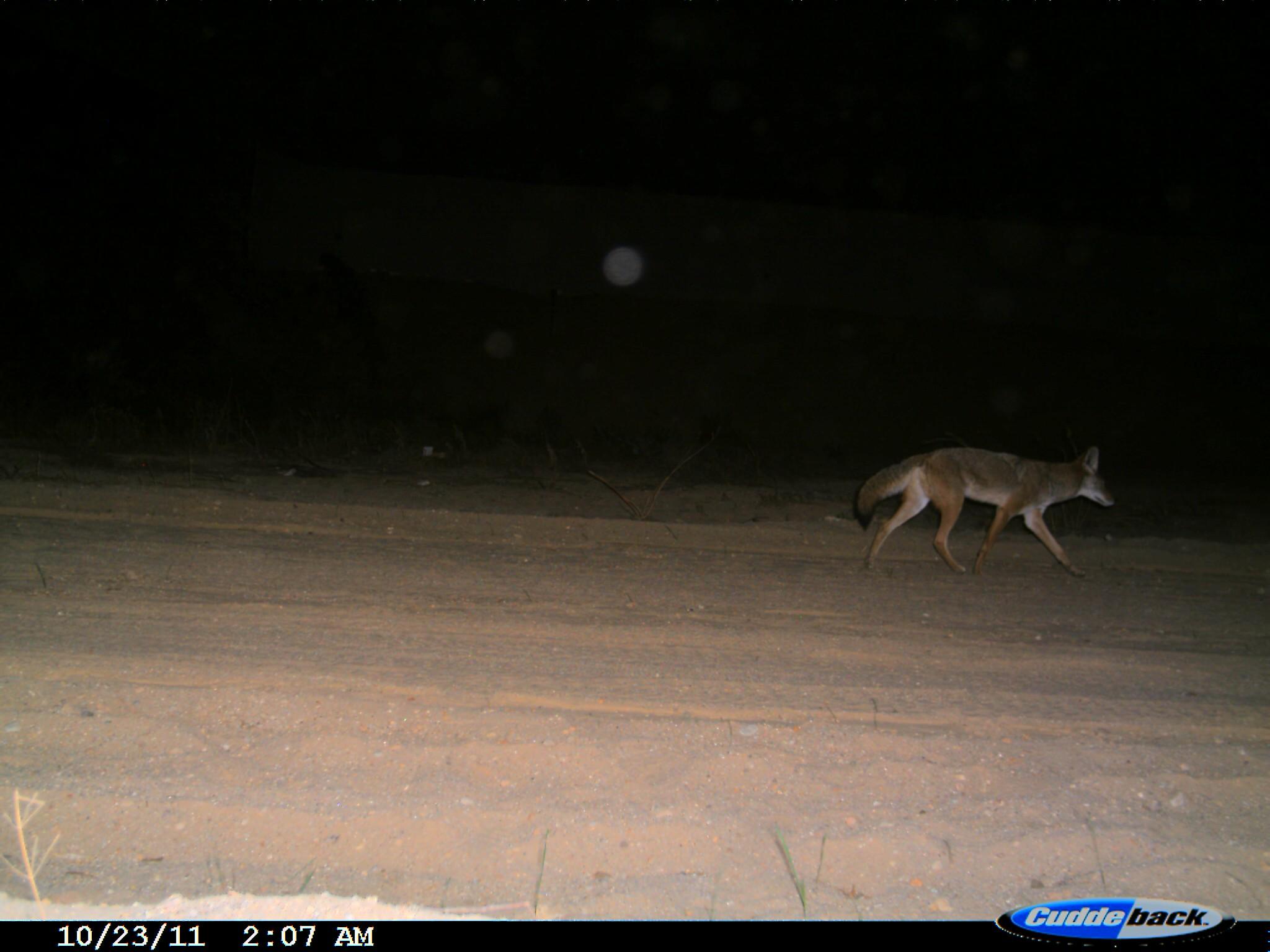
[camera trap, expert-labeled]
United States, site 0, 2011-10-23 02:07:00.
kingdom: Animalia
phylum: Chordata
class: Mammalia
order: Carnivora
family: Canidae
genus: Canis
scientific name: Canis latrans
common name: coyote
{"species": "coyote (Canis latrans)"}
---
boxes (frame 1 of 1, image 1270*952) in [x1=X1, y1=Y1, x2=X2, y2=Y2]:
coyote: [x1=851, y1=443, x2=1121, y2=582]